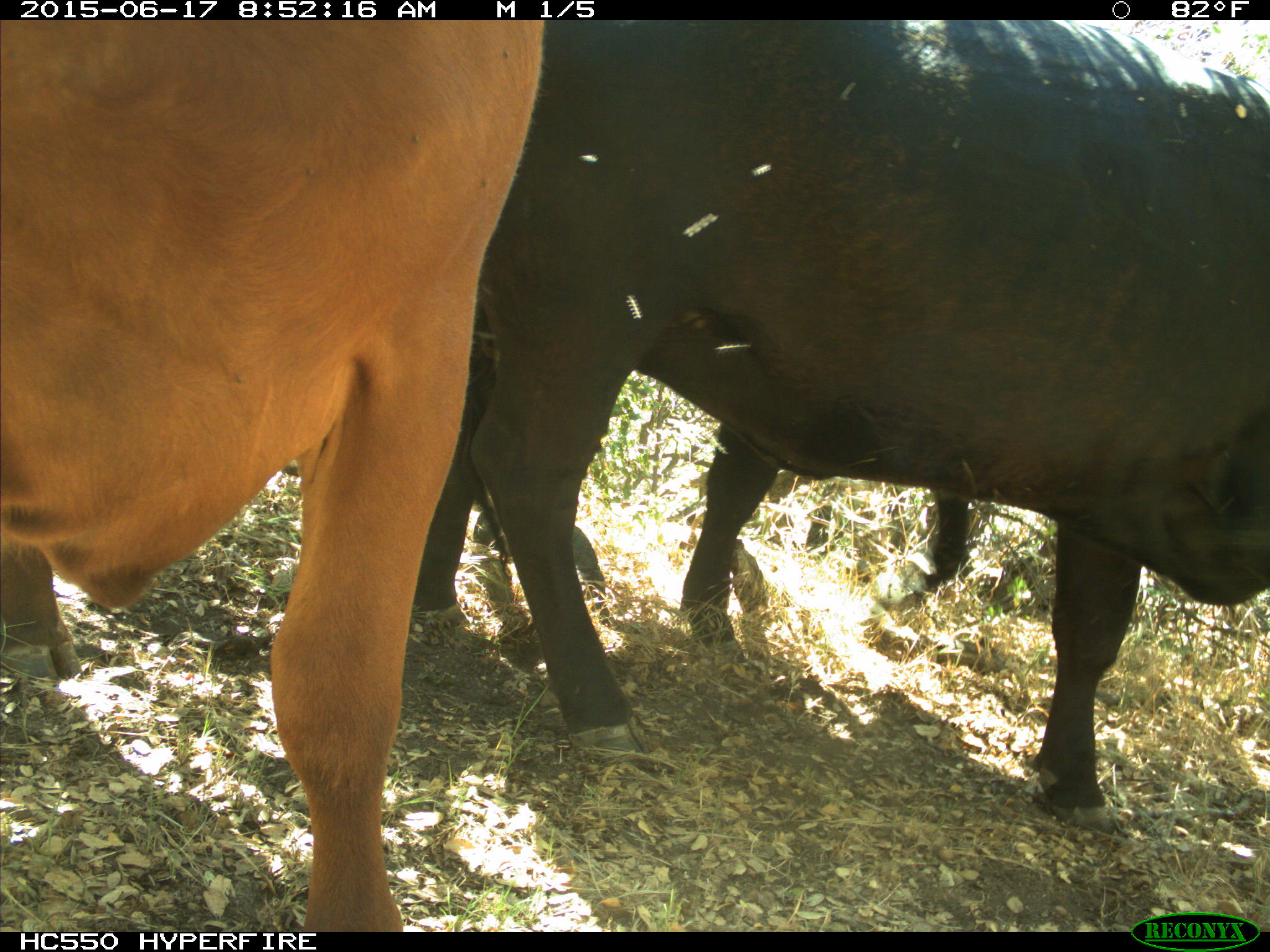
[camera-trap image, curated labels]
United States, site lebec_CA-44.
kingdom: Animalia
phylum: Chordata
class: Mammalia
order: Artiodactyla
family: Bovidae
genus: Bos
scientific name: Bos taurus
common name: domestic cow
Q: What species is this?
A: Bos taurus (domestic cow).